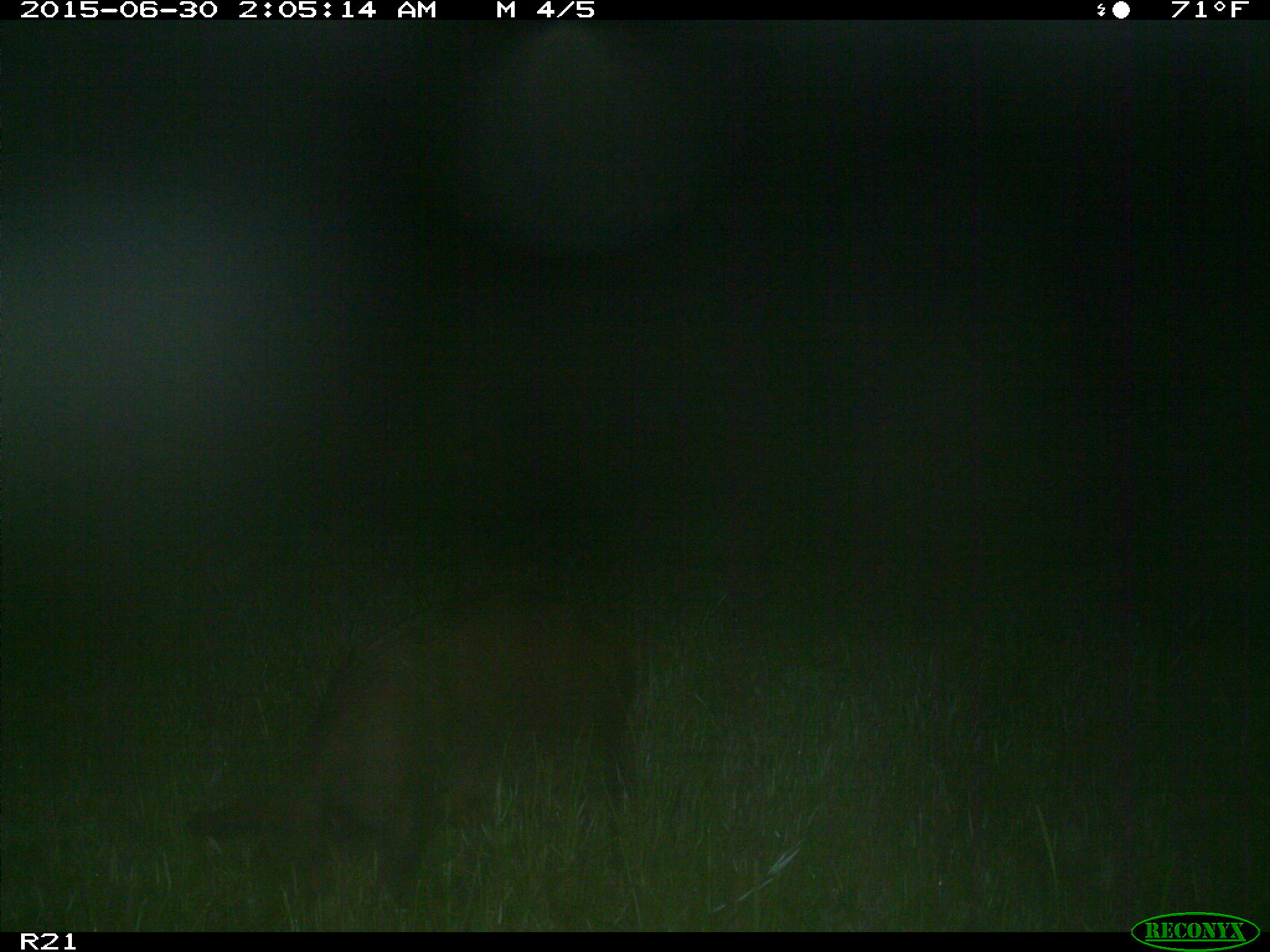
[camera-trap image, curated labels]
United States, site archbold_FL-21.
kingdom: Animalia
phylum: Chordata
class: Mammalia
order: Artiodactyla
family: Suidae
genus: Sus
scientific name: Sus scrofa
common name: wild boar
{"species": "Sus scrofa (wild boar)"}